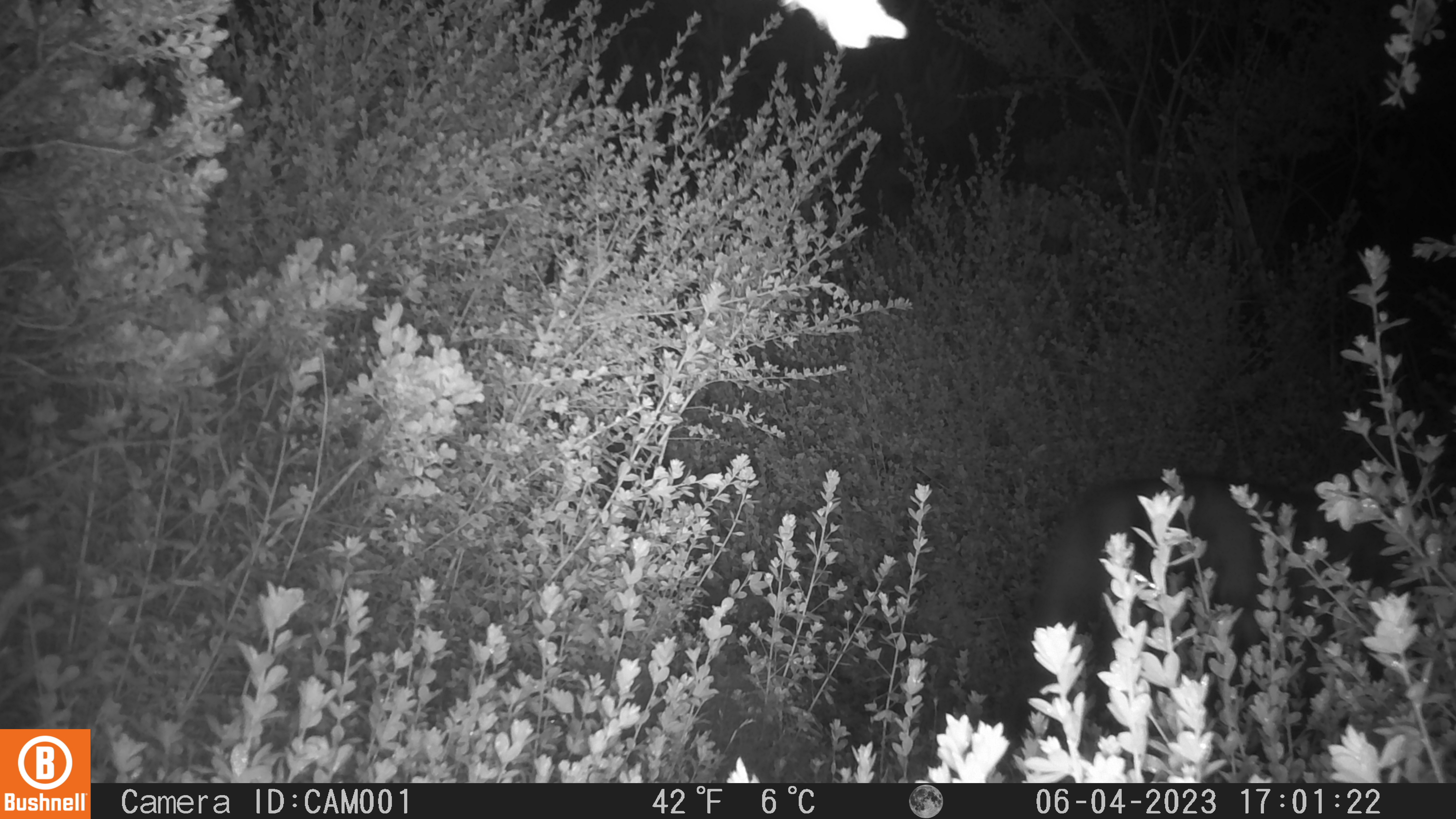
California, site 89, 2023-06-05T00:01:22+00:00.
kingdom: Animalia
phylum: Chordata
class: Mammalia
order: Carnivora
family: Felidae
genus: Puma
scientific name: Puma concolor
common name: puma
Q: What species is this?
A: Puma (Puma concolor).